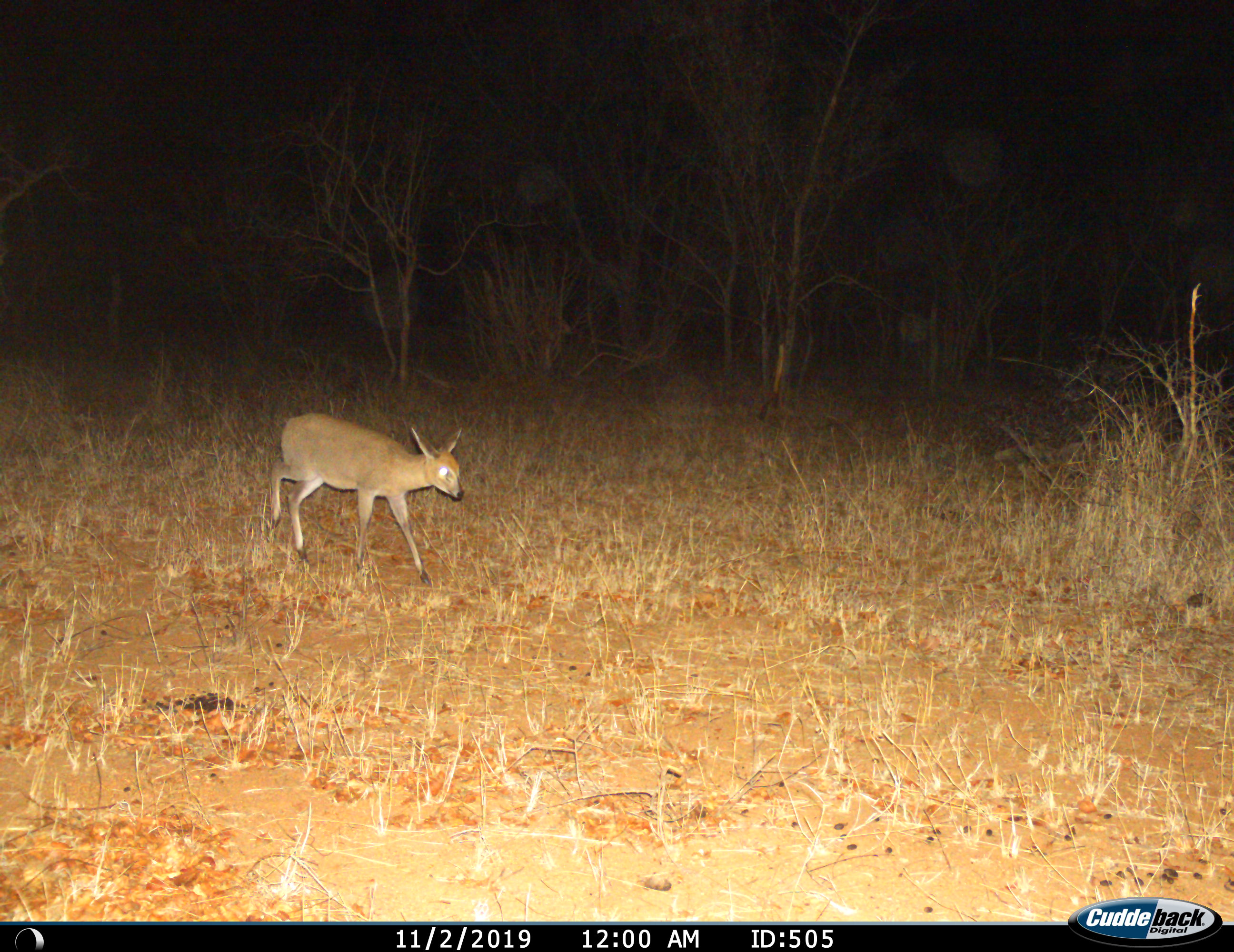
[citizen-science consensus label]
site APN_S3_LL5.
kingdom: Animalia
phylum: Chordata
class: Mammalia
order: Artiodactyla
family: Bovidae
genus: Sylvicapra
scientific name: Sylvicapra grimmia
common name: common duiker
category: duikercommongrey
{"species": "duikercommongrey (common duiker) (Sylvicapra grimmia)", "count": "1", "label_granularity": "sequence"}